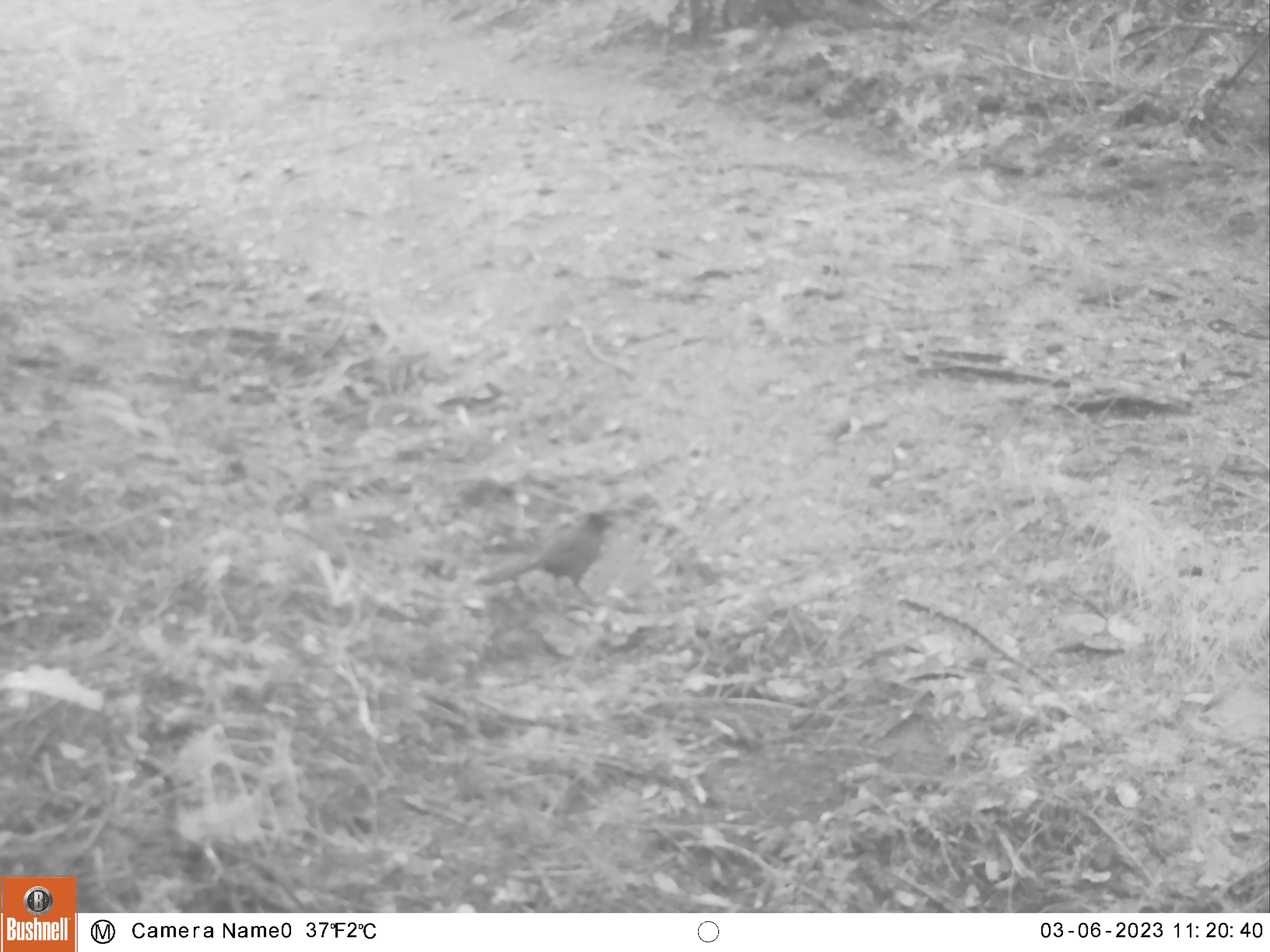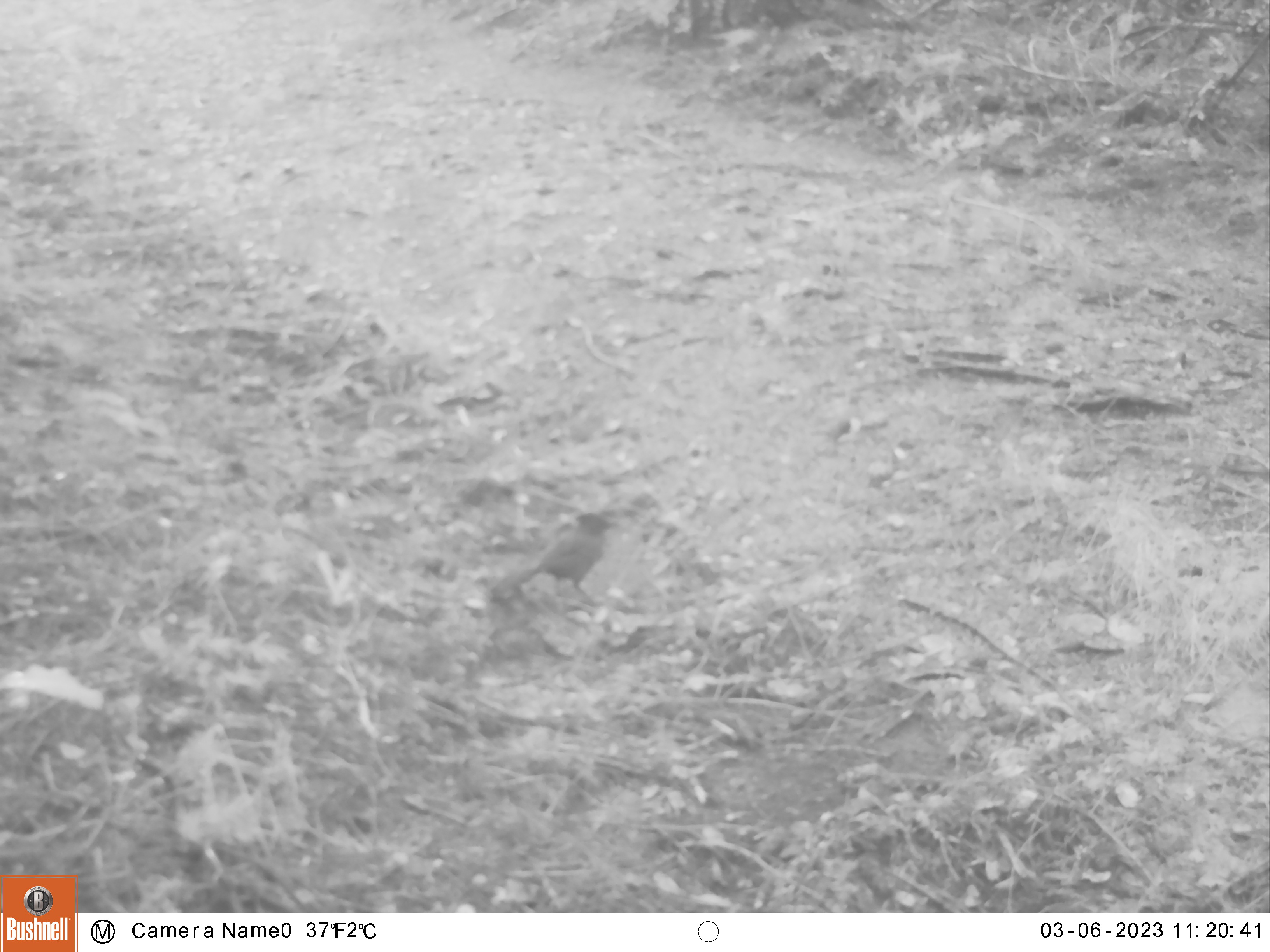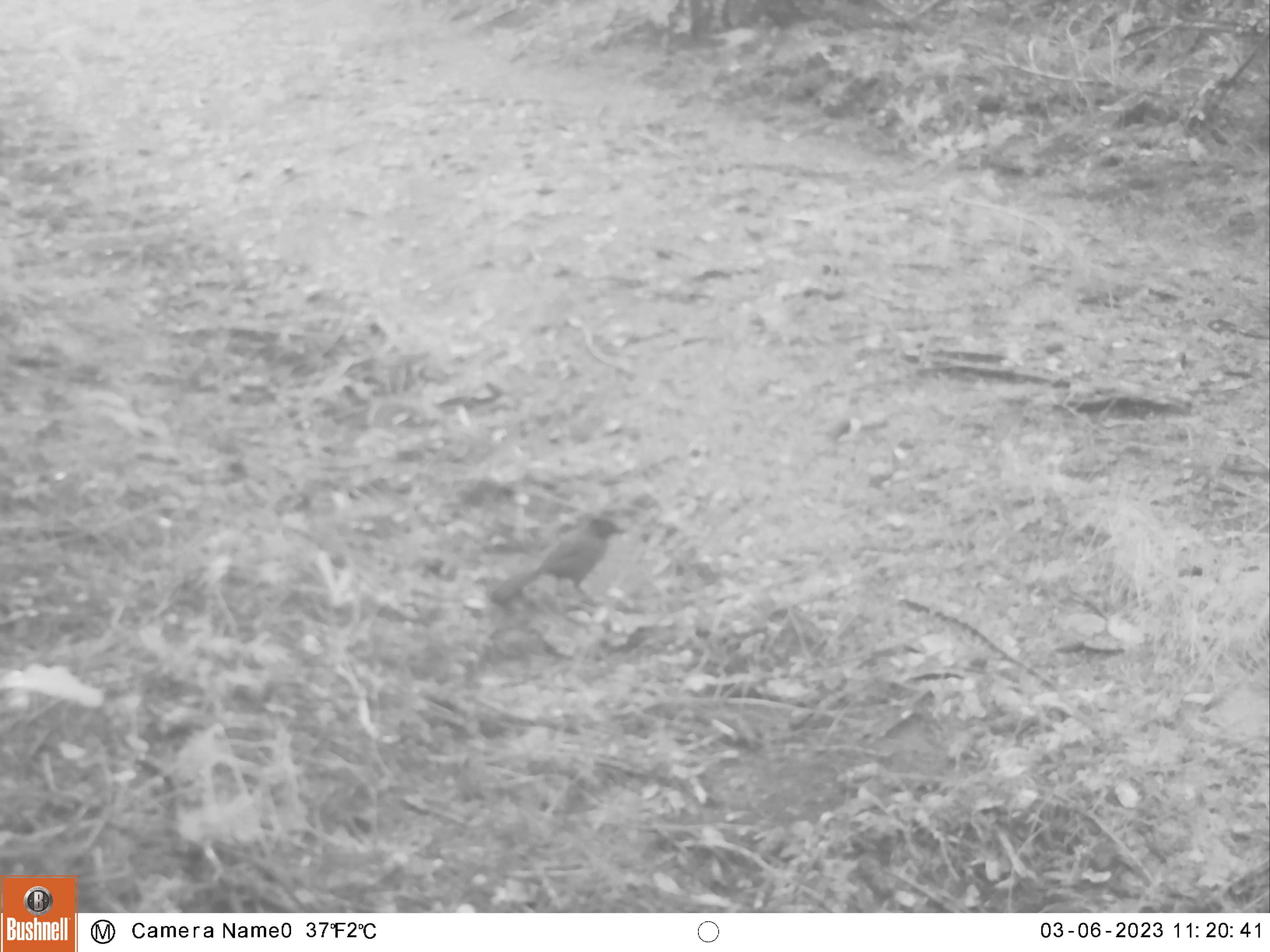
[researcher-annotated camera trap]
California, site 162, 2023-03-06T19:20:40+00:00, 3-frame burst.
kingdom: Animalia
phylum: Chordata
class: Aves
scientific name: Aves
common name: bird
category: unknown bird